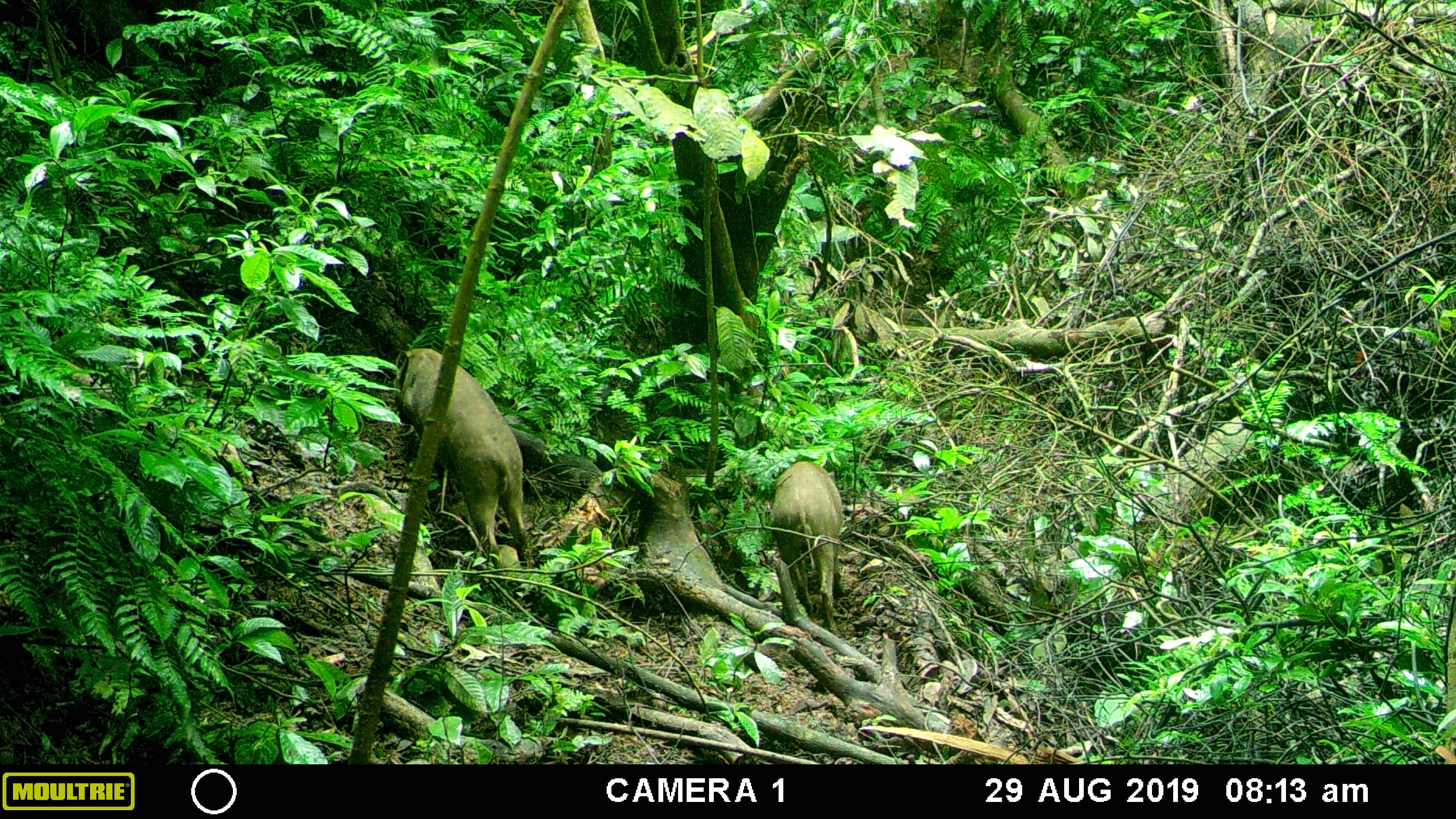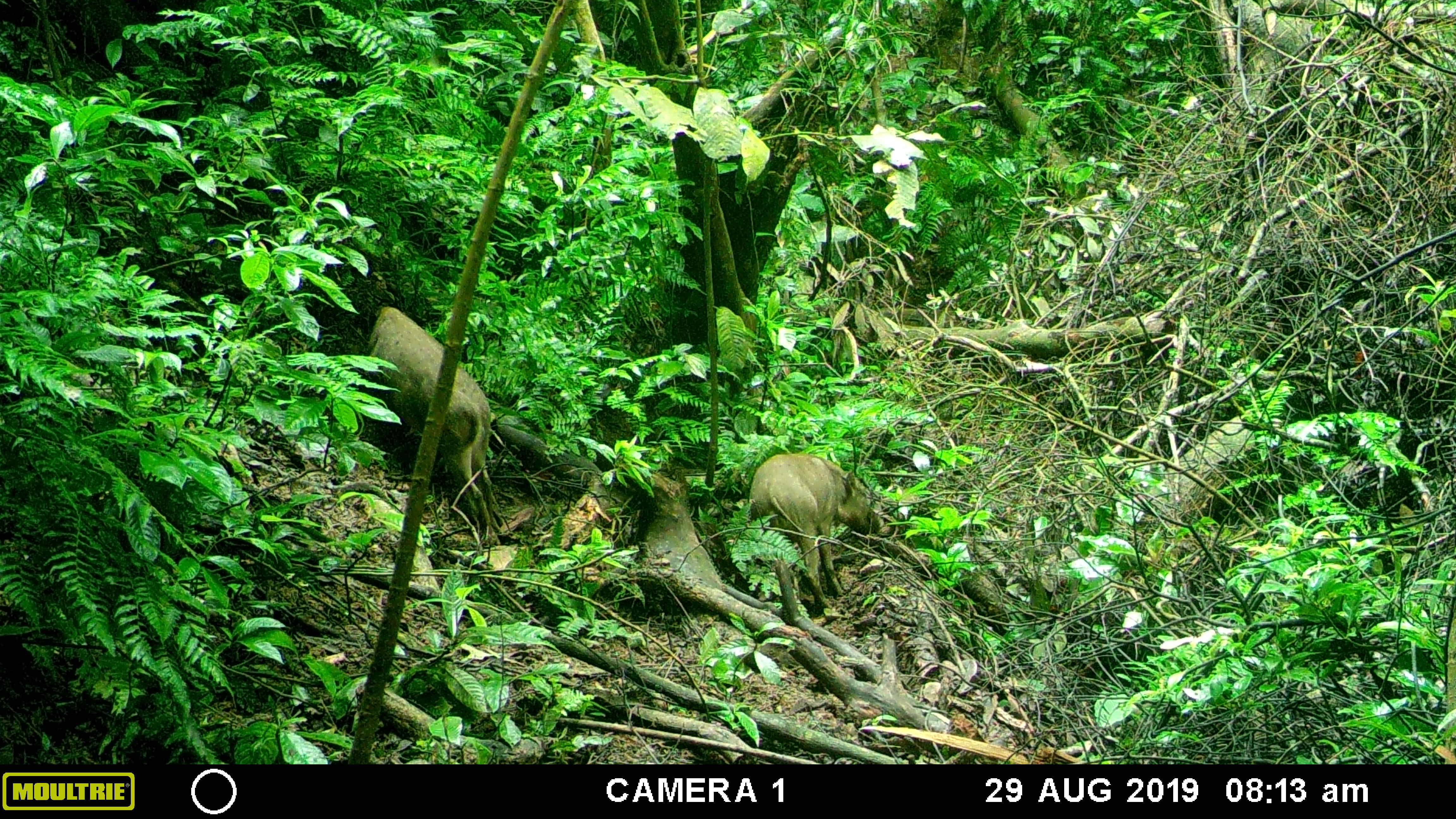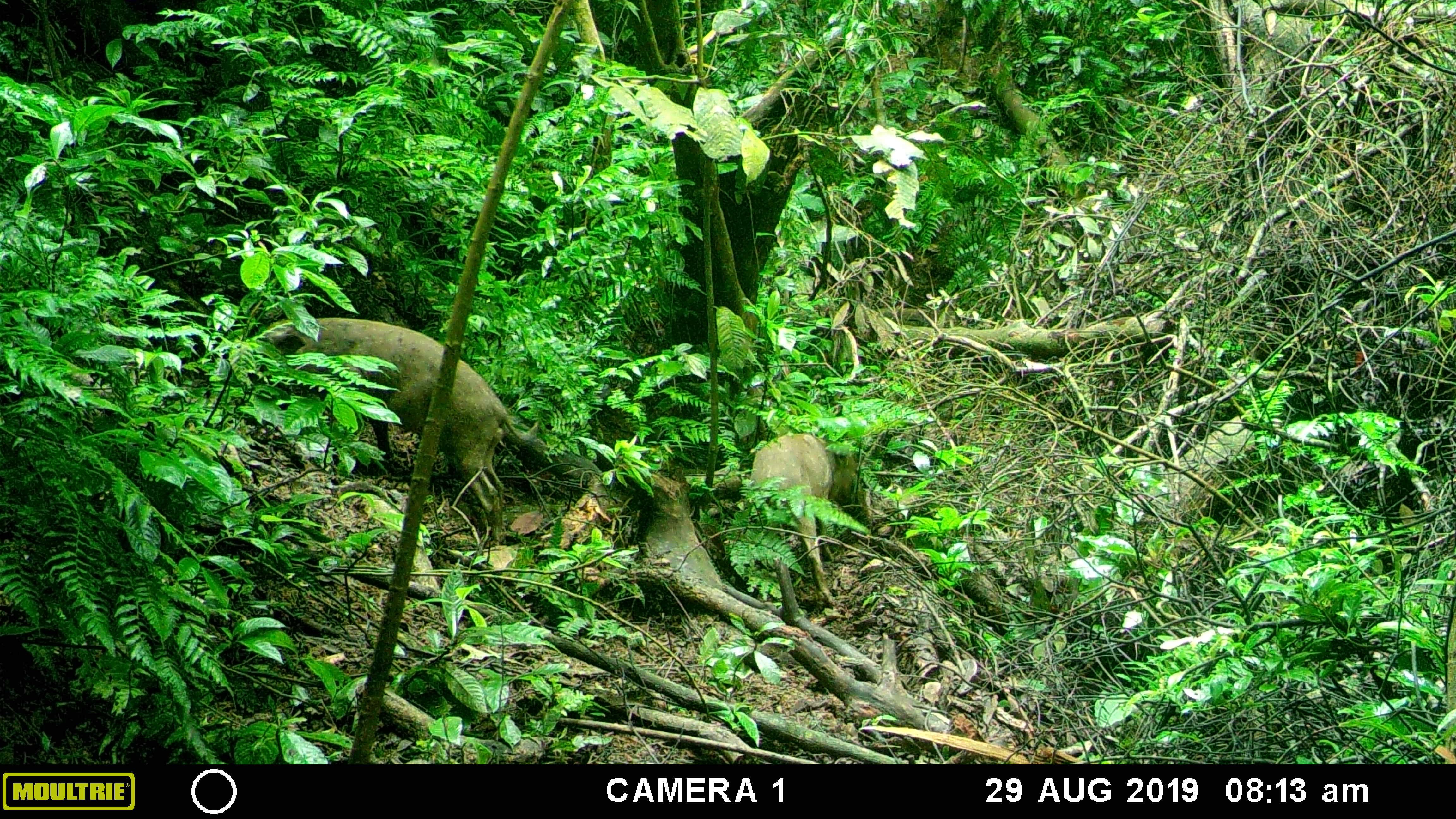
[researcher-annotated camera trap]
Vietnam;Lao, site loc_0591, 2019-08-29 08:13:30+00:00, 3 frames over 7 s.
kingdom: Animalia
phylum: Chordata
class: Mammalia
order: Artiodactyla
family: Suidae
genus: Sus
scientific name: Sus scrofa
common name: eurasian wild pig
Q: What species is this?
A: Eurasian wild pig (Sus scrofa).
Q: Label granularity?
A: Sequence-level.